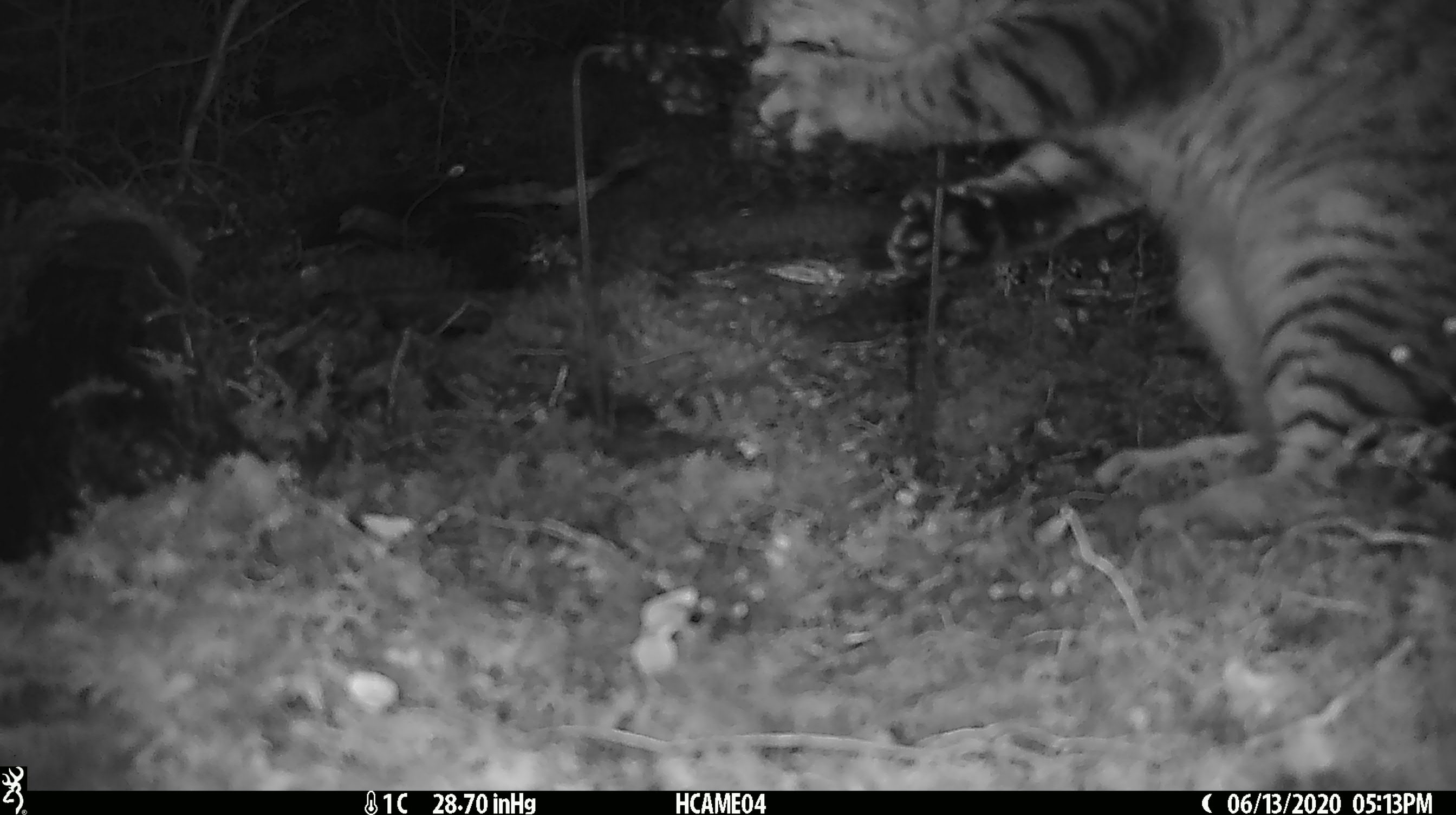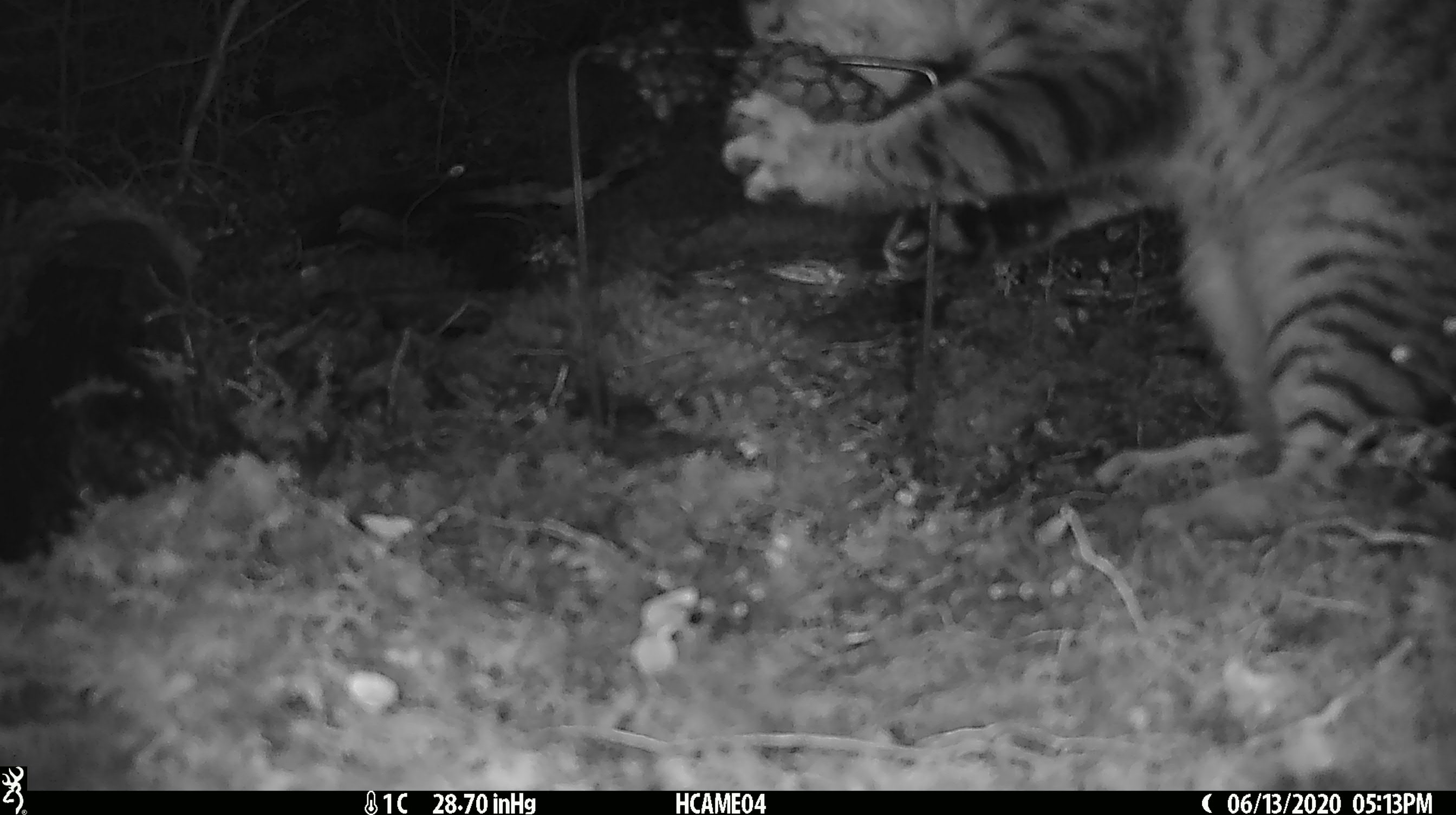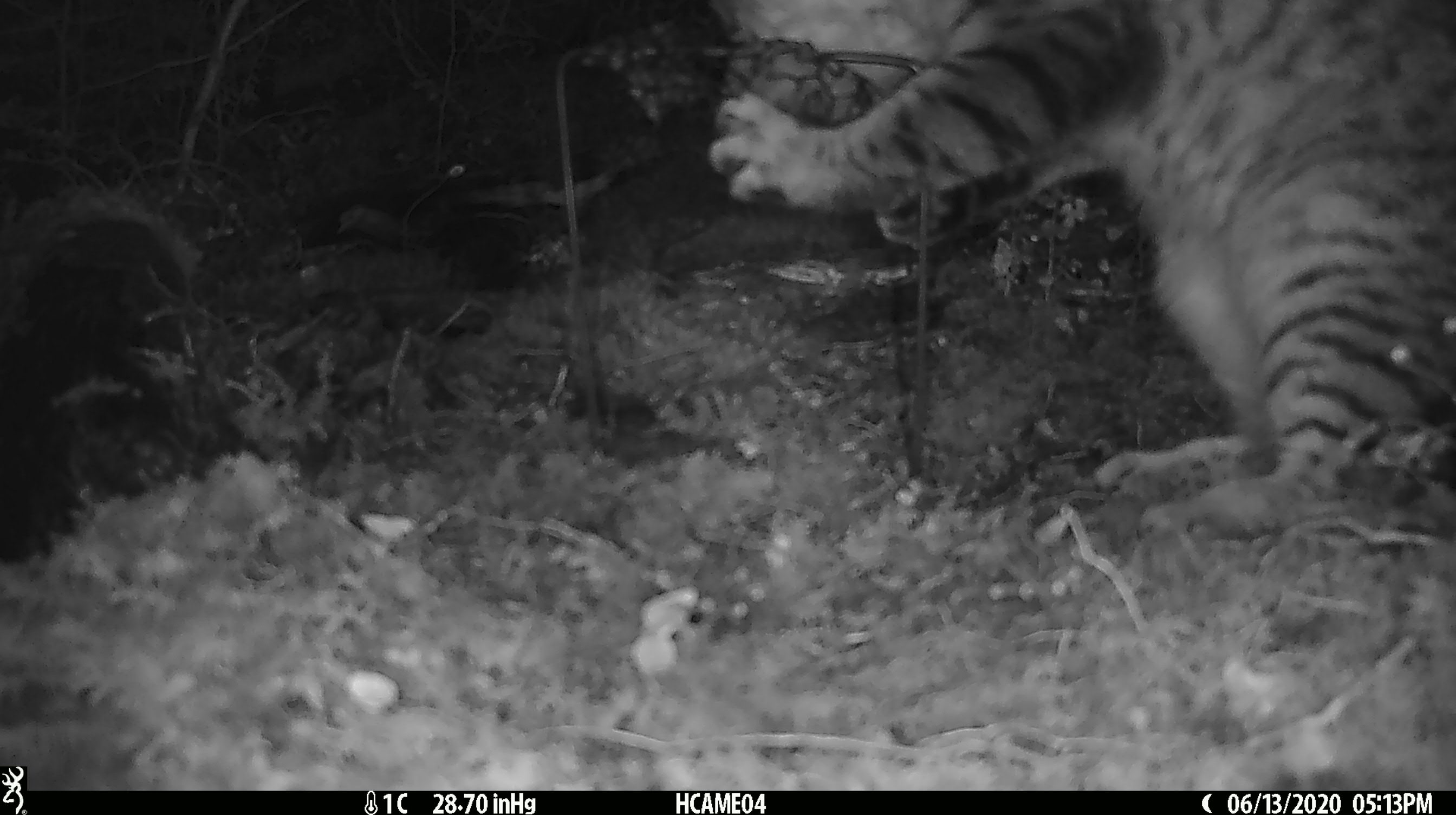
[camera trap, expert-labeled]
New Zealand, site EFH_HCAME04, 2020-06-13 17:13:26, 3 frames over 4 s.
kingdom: Animalia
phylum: Chordata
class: Mammalia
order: Carnivora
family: Felidae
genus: Felis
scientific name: Felis catus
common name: domestic cat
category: cat